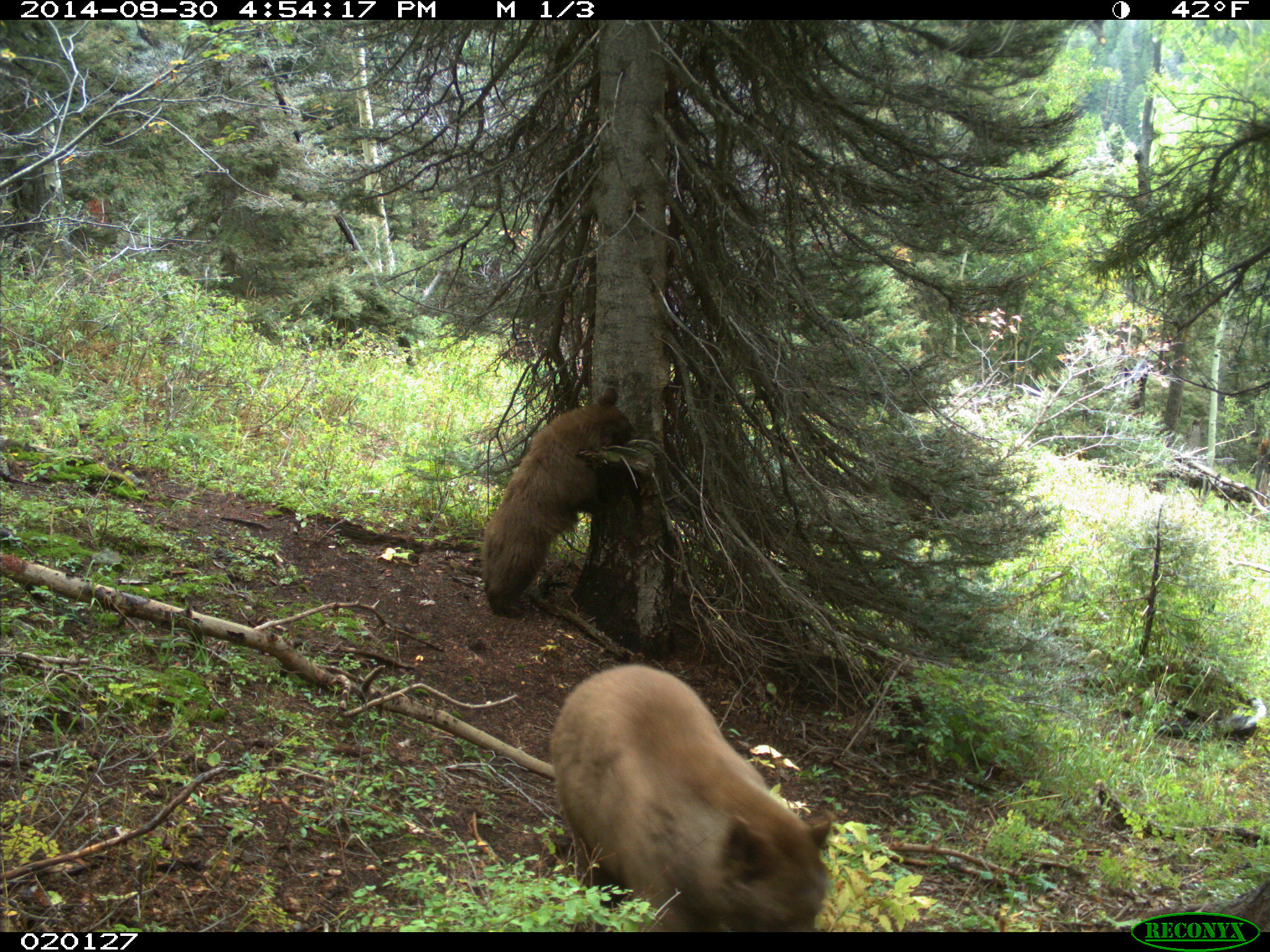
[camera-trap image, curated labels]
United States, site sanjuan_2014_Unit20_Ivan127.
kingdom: Animalia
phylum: Chordata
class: Mammalia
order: Carnivora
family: Ursidae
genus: Ursus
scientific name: Ursus americanus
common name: american black bear